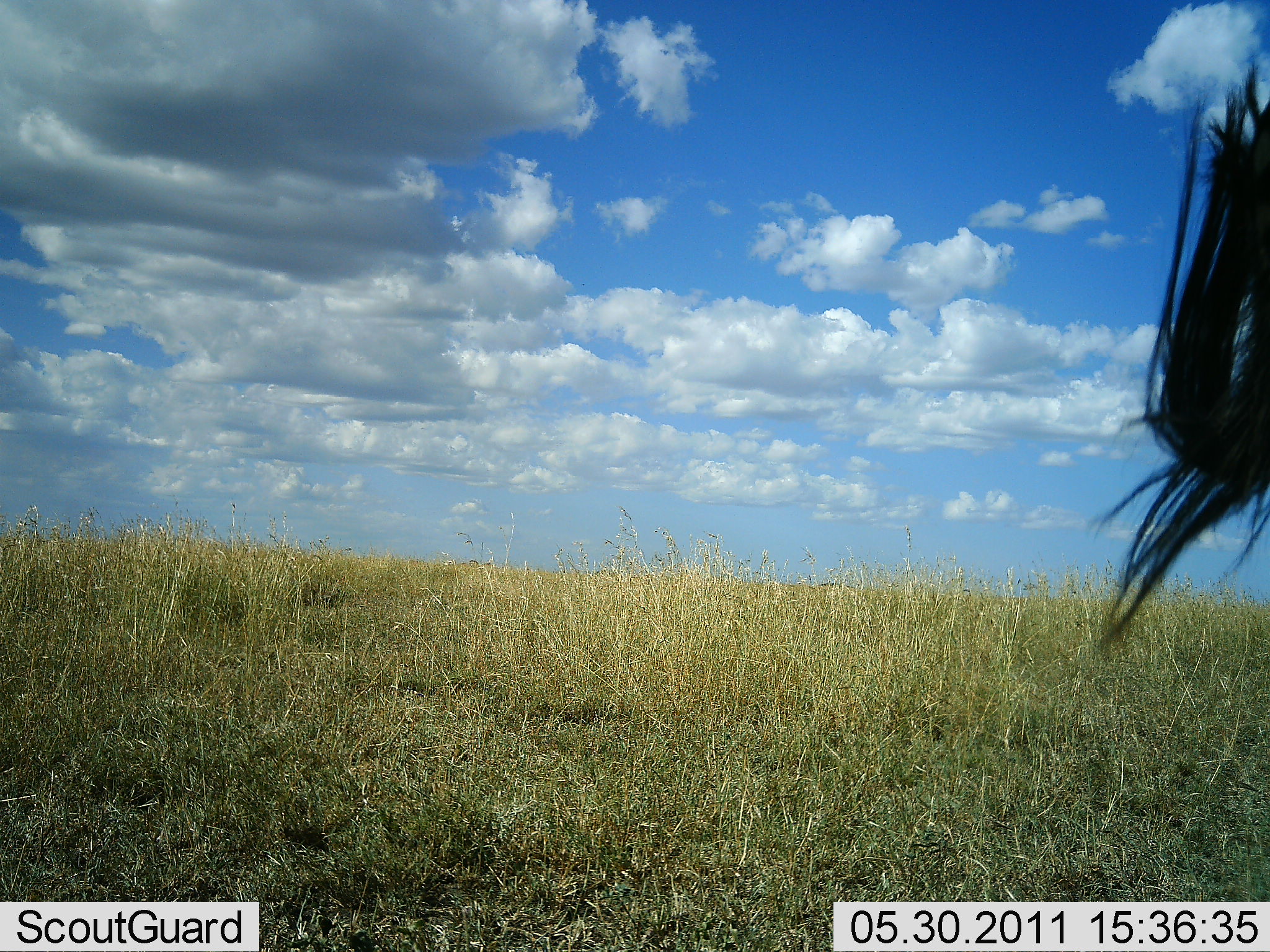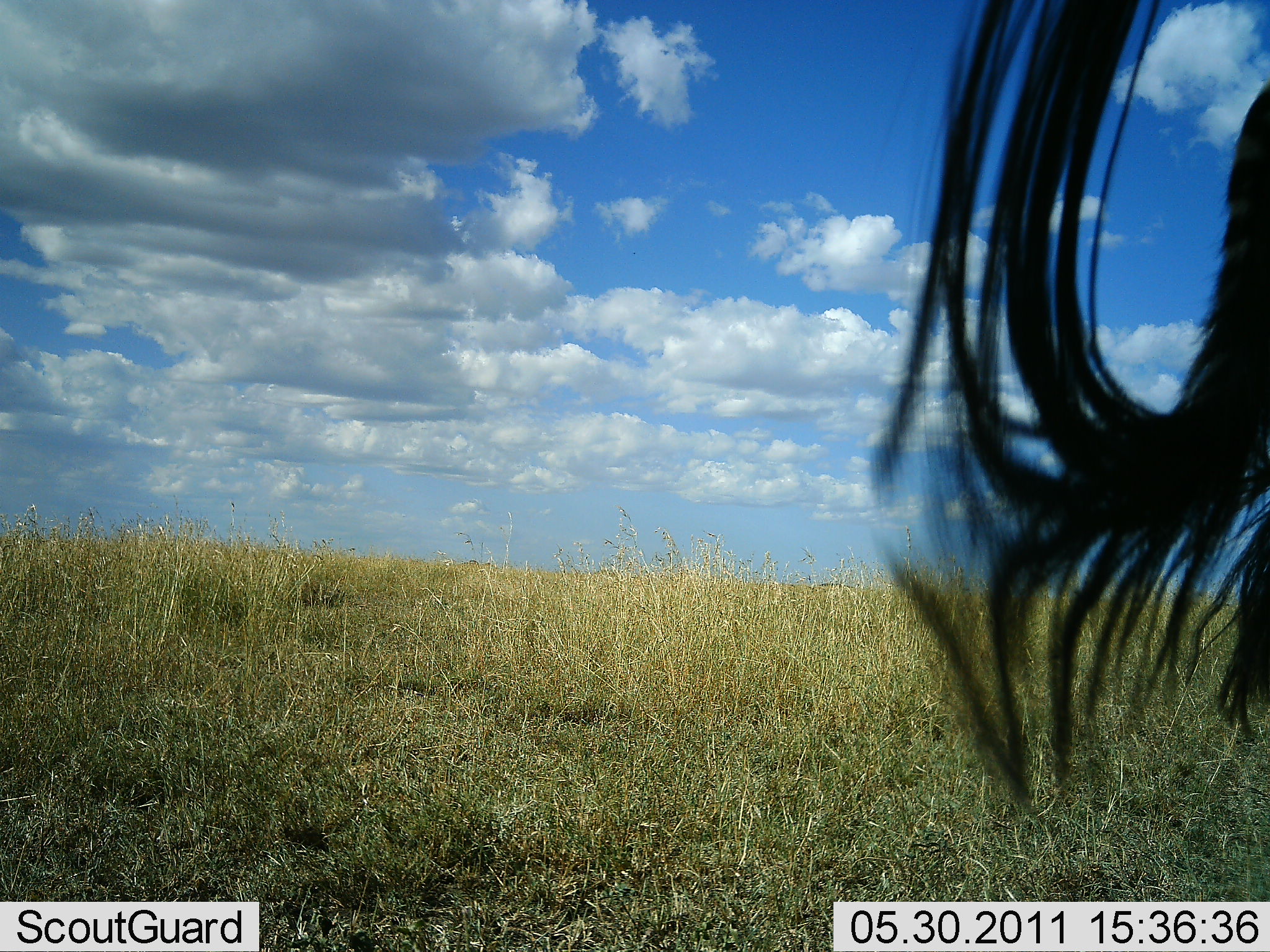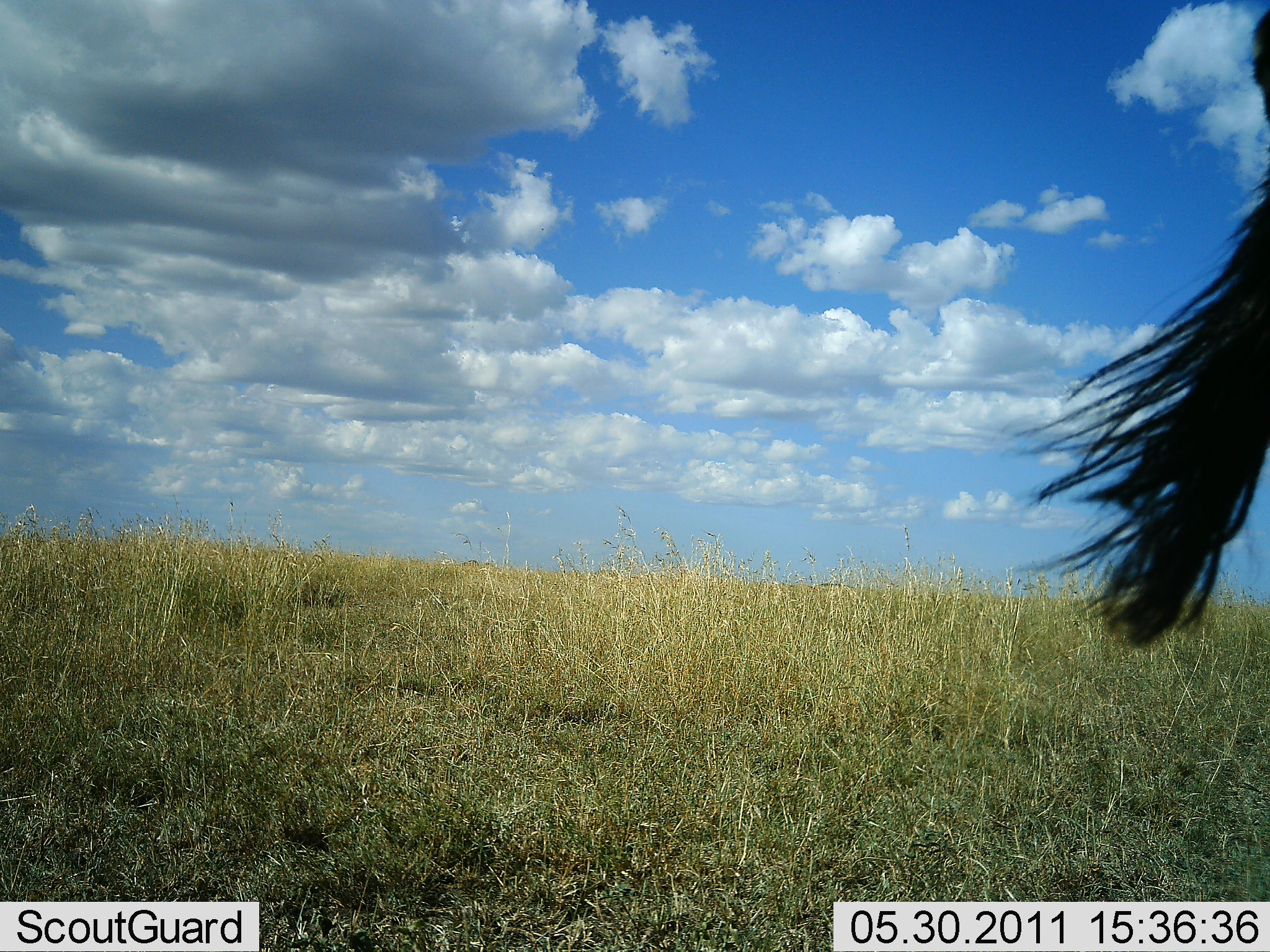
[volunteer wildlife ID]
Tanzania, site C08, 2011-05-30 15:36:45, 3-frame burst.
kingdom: Animalia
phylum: Chordata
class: Mammalia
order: Artiodactyla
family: Bovidae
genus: Connochaetes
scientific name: Connochaetes taurinus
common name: blue wildebeest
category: wildebeest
Wildebeest (blue wildebeest) (Connochaetes taurinus), count 1. Behavior (volunteer vote fractions): standing 100%, resting 0%, moving 0%, interacting 0%. Young present (vote fraction): 0%. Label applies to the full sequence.